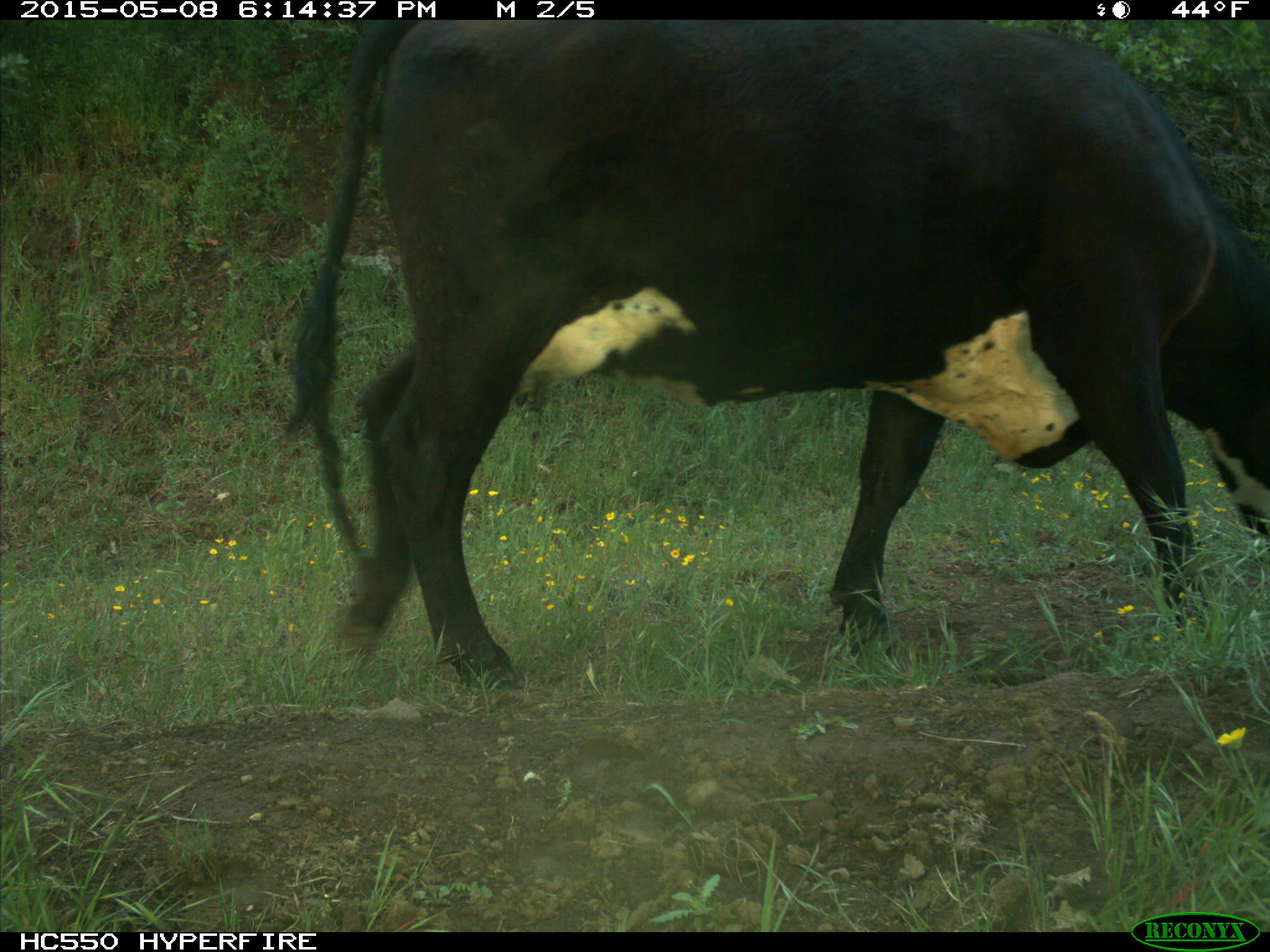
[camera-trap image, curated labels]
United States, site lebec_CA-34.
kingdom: Animalia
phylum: Chordata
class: Mammalia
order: Artiodactyla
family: Bovidae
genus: Bos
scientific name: Bos taurus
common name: domestic cow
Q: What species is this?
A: Bos taurus (domestic cow).